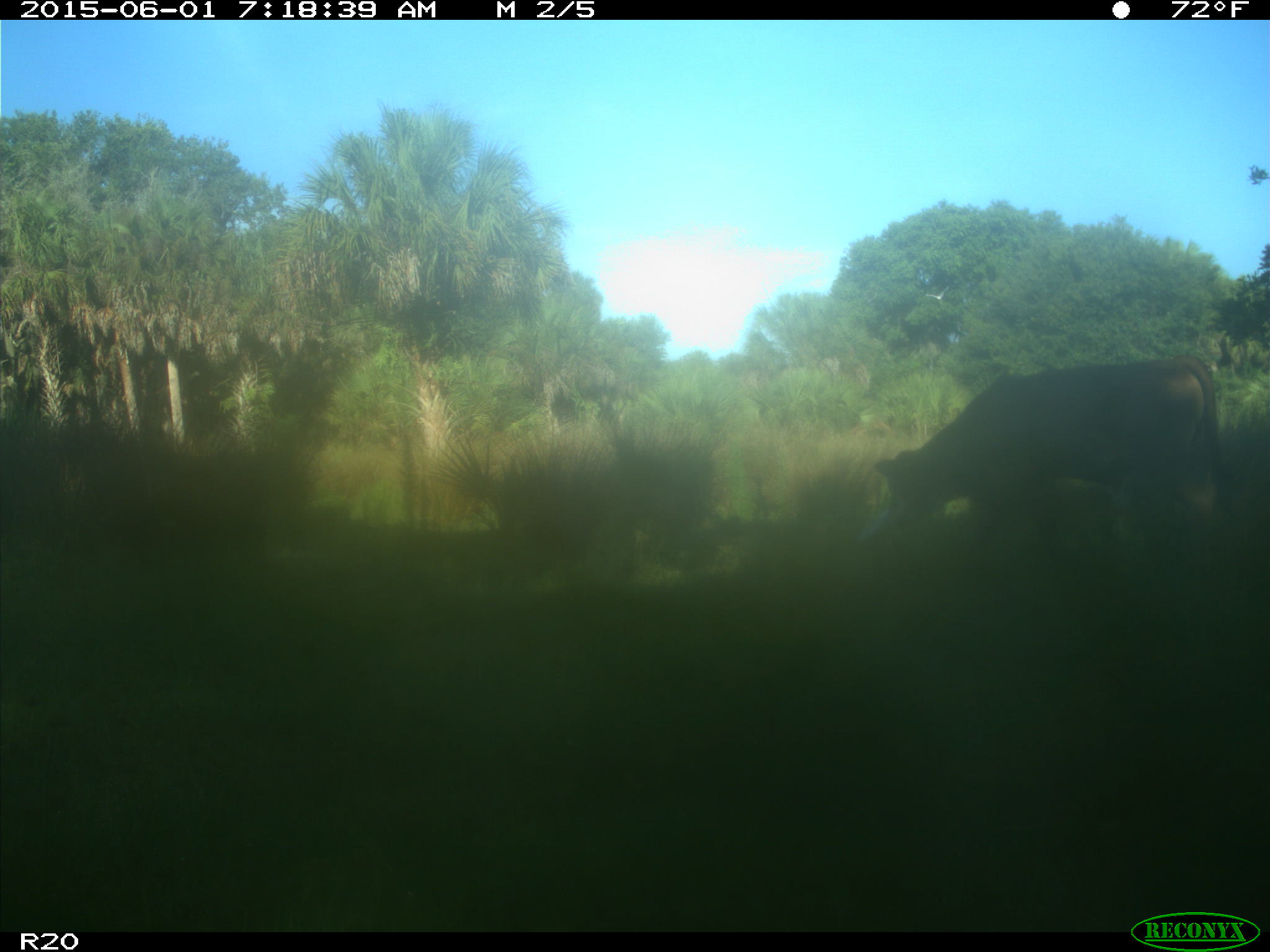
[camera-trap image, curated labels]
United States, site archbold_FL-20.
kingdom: Animalia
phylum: Chordata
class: Mammalia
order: Artiodactyla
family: Bovidae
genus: Bos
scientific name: Bos taurus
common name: domestic cow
Bos taurus (domestic cow).